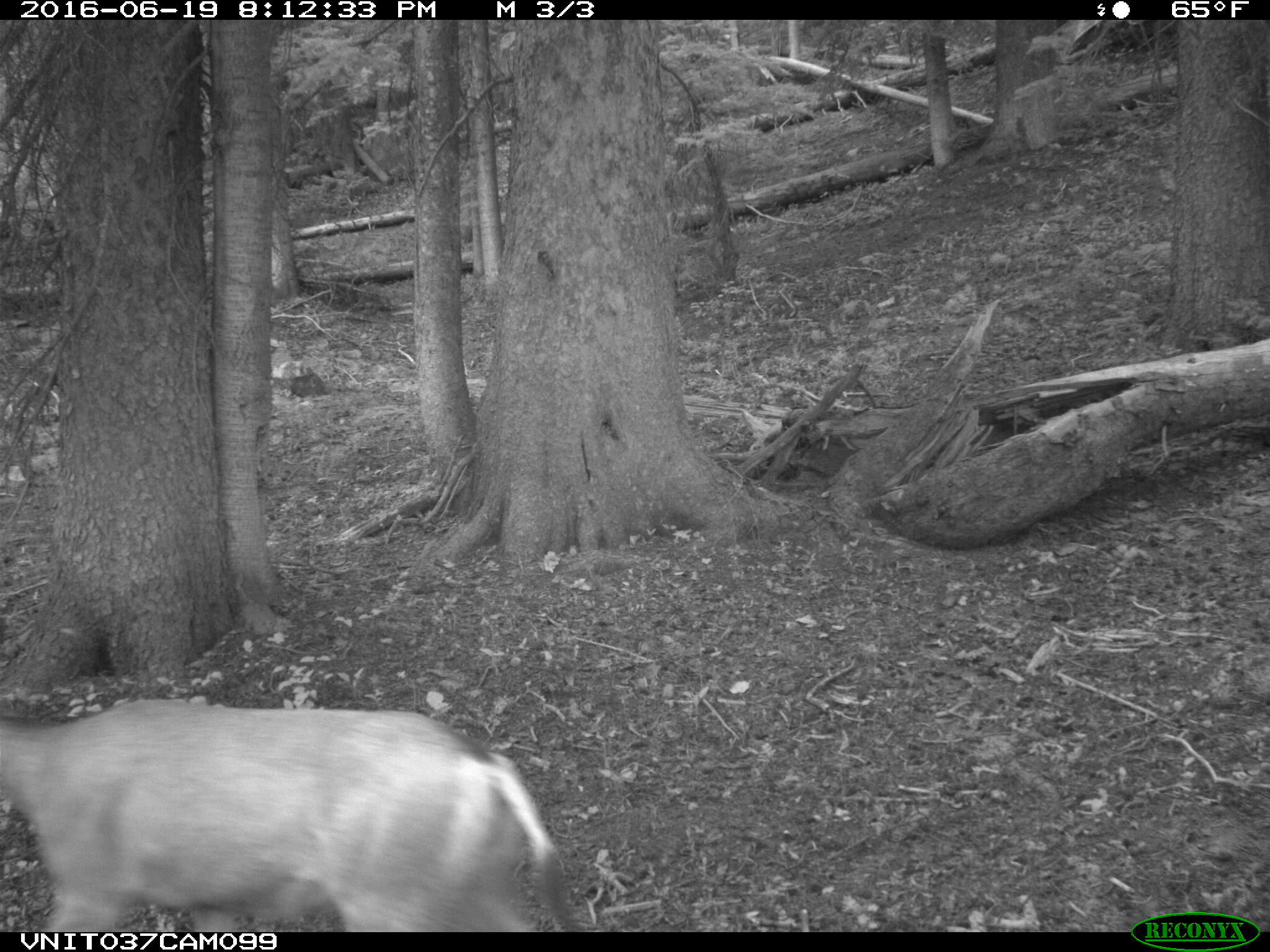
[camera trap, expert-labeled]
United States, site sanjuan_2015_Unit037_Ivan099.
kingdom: Animalia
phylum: Chordata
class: Mammalia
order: Artiodactyla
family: Cervidae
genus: Odocoileus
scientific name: Odocoileus hemionus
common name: mule deer